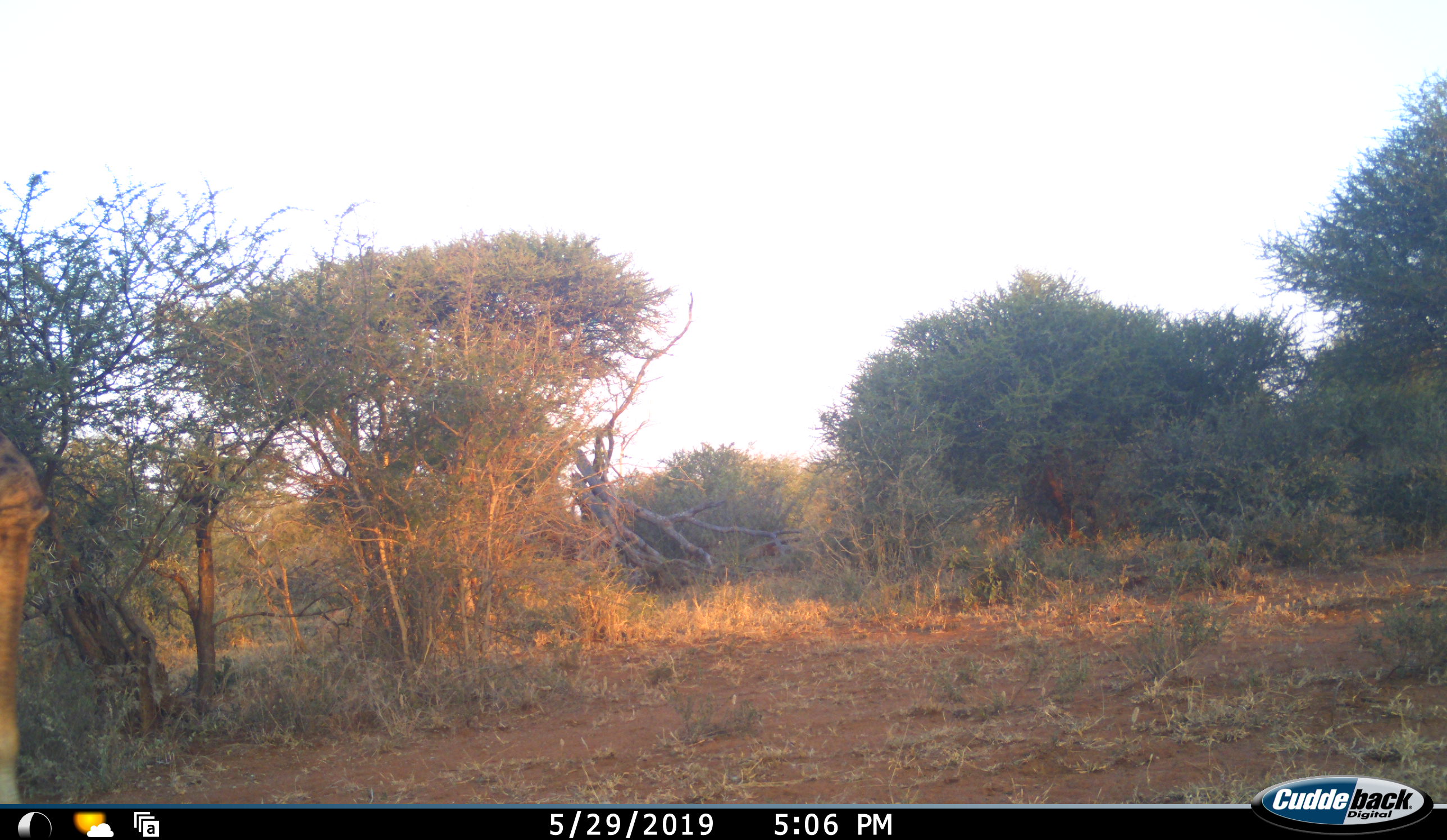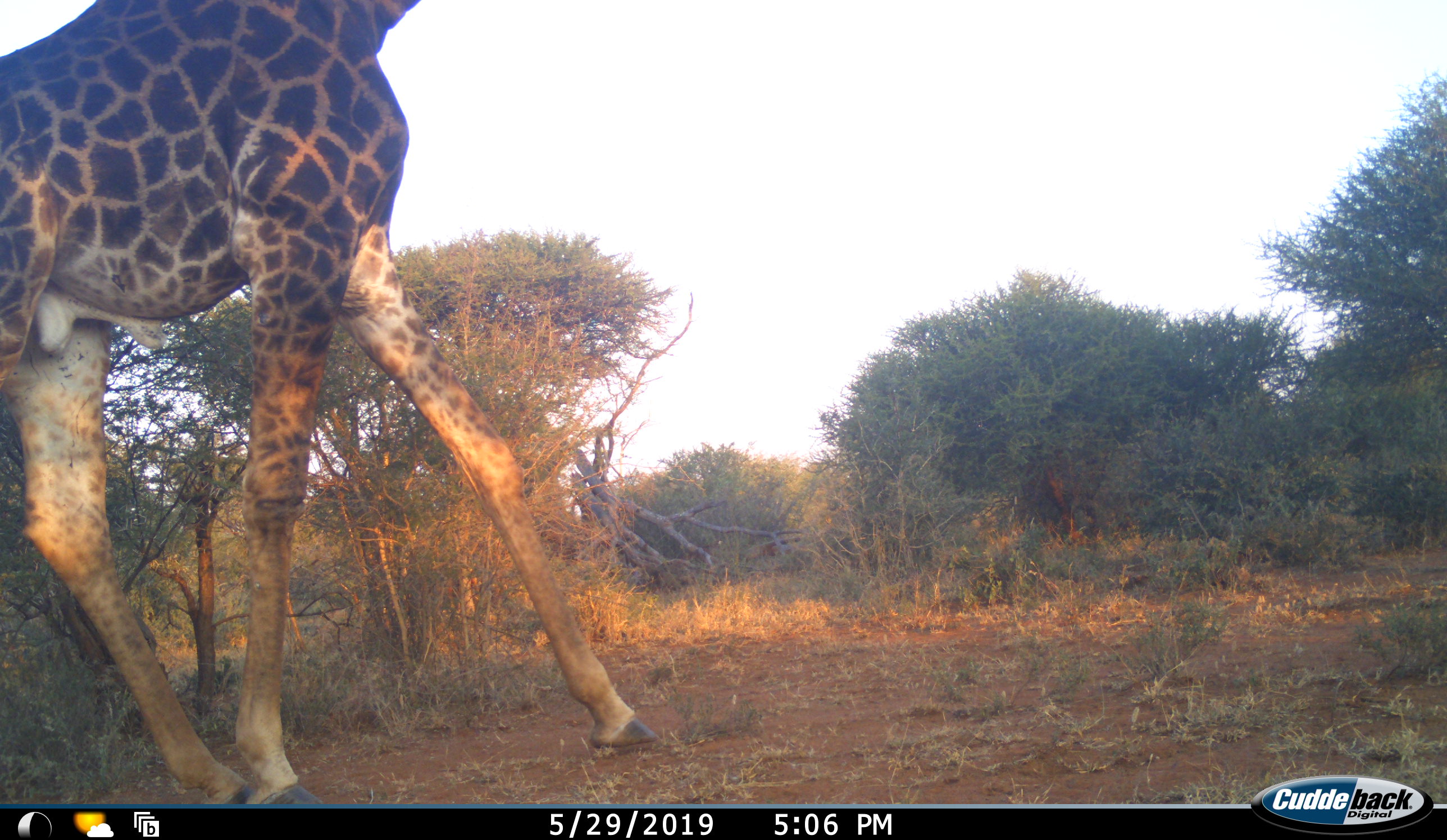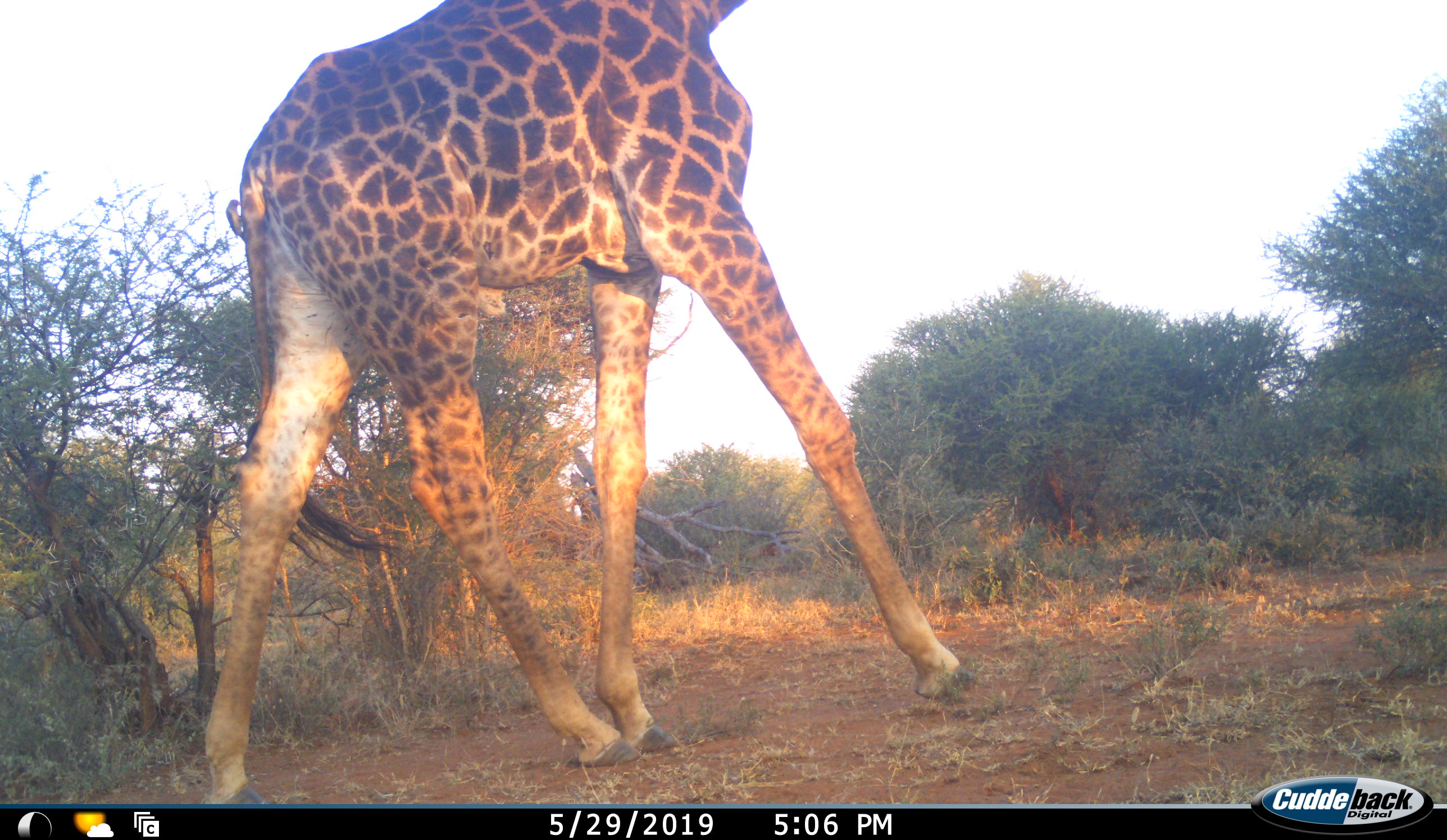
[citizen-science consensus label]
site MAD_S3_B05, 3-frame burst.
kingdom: Animalia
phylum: Chordata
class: Mammalia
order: Artiodactyla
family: Giraffidae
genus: Giraffa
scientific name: Giraffa camelopardalis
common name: giraffe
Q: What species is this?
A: Giraffe (Giraffa camelopardalis).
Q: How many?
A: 1.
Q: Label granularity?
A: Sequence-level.